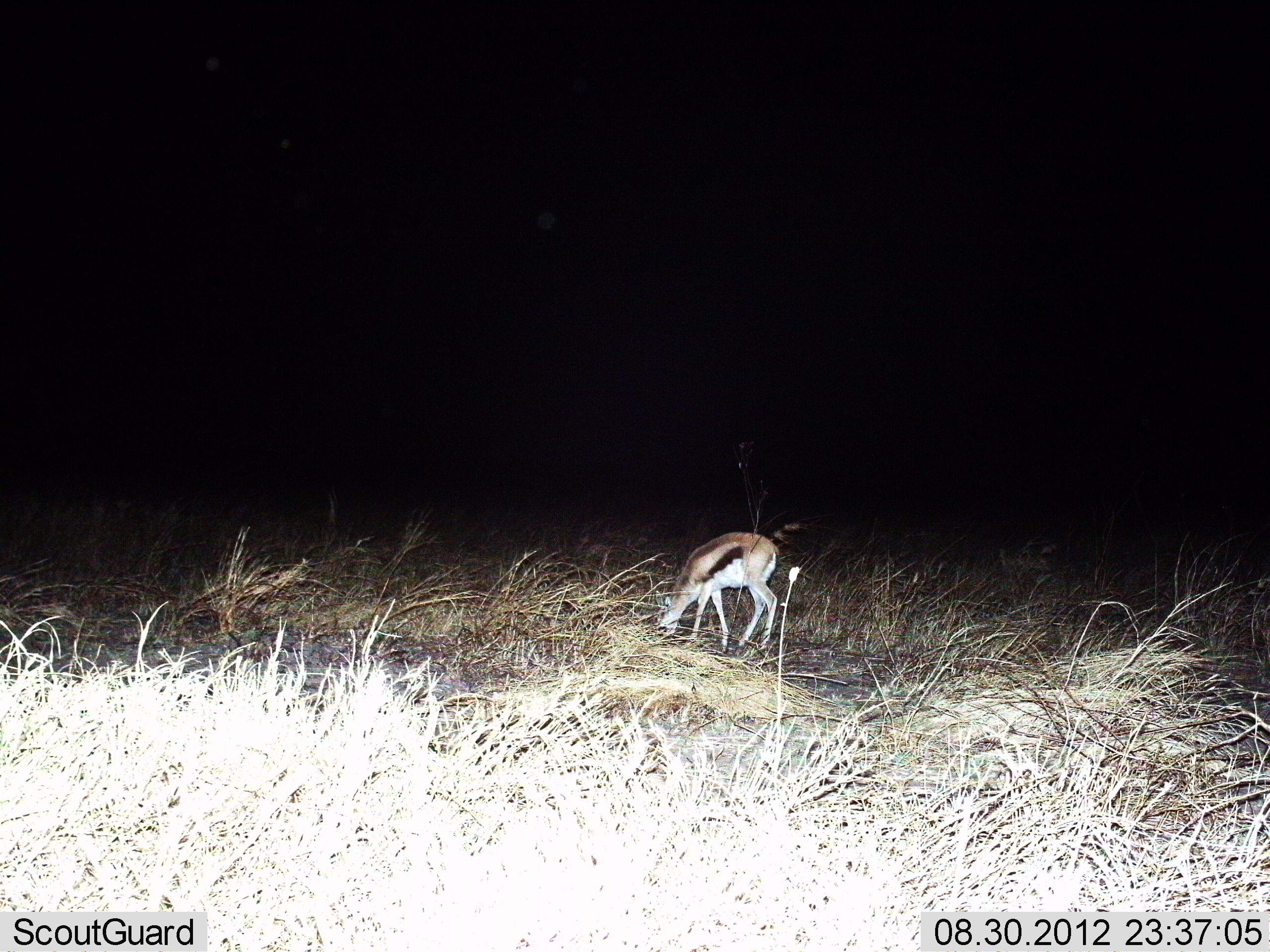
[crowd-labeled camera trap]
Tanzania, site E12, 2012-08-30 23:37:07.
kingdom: Animalia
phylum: Chordata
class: Mammalia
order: Artiodactyla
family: Bovidae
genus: Eudorcas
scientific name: Eudorcas thomsonii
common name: thomson's gazelle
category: gazellethomsons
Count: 1.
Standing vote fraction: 0%.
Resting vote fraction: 0%.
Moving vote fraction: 0%.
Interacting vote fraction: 0%.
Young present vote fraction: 0%.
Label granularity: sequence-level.